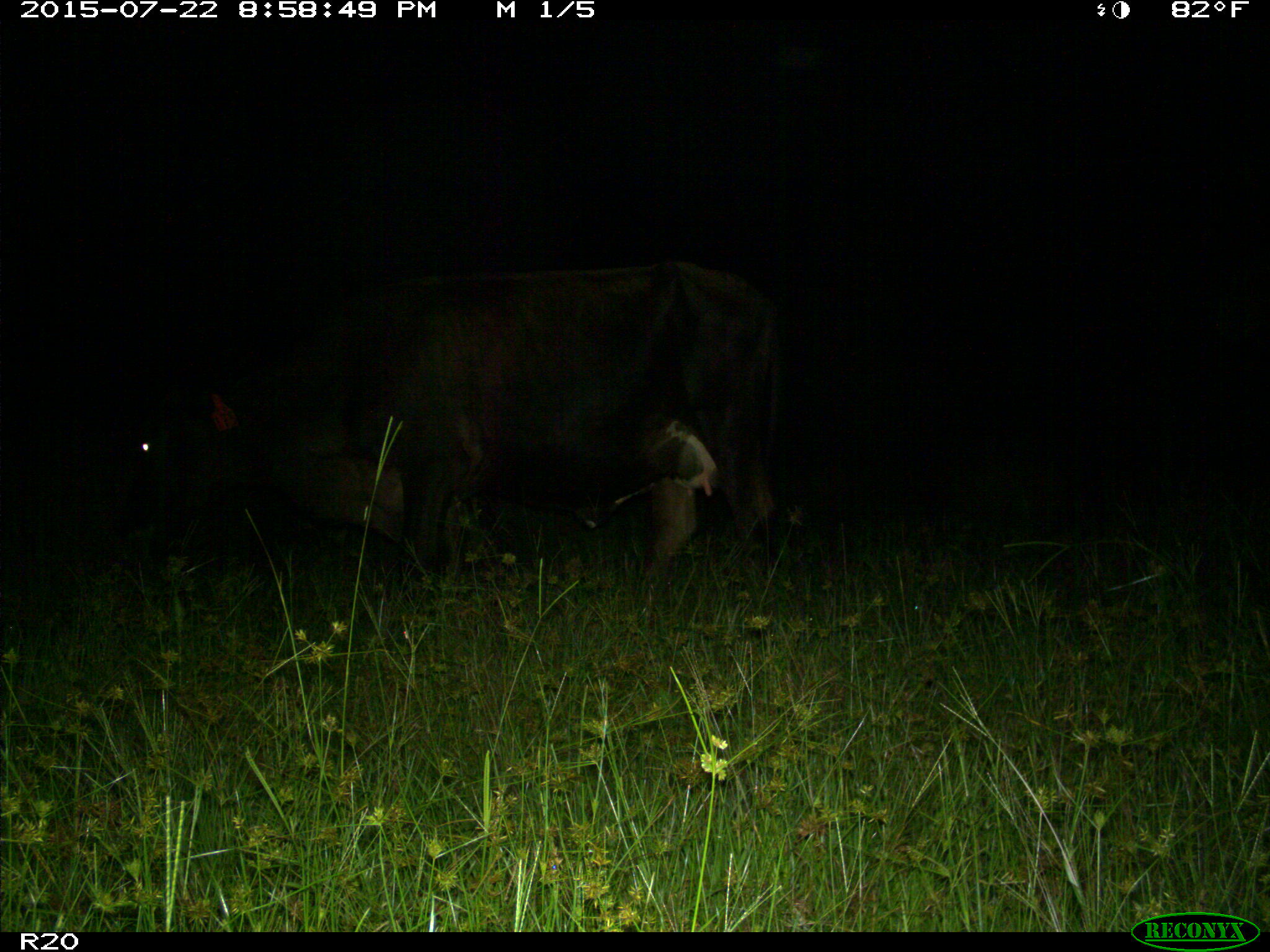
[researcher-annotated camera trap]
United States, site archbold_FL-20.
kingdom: Animalia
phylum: Chordata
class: Mammalia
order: Artiodactyla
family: Bovidae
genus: Bos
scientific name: Bos taurus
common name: domestic cow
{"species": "Bos taurus (domestic cow)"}